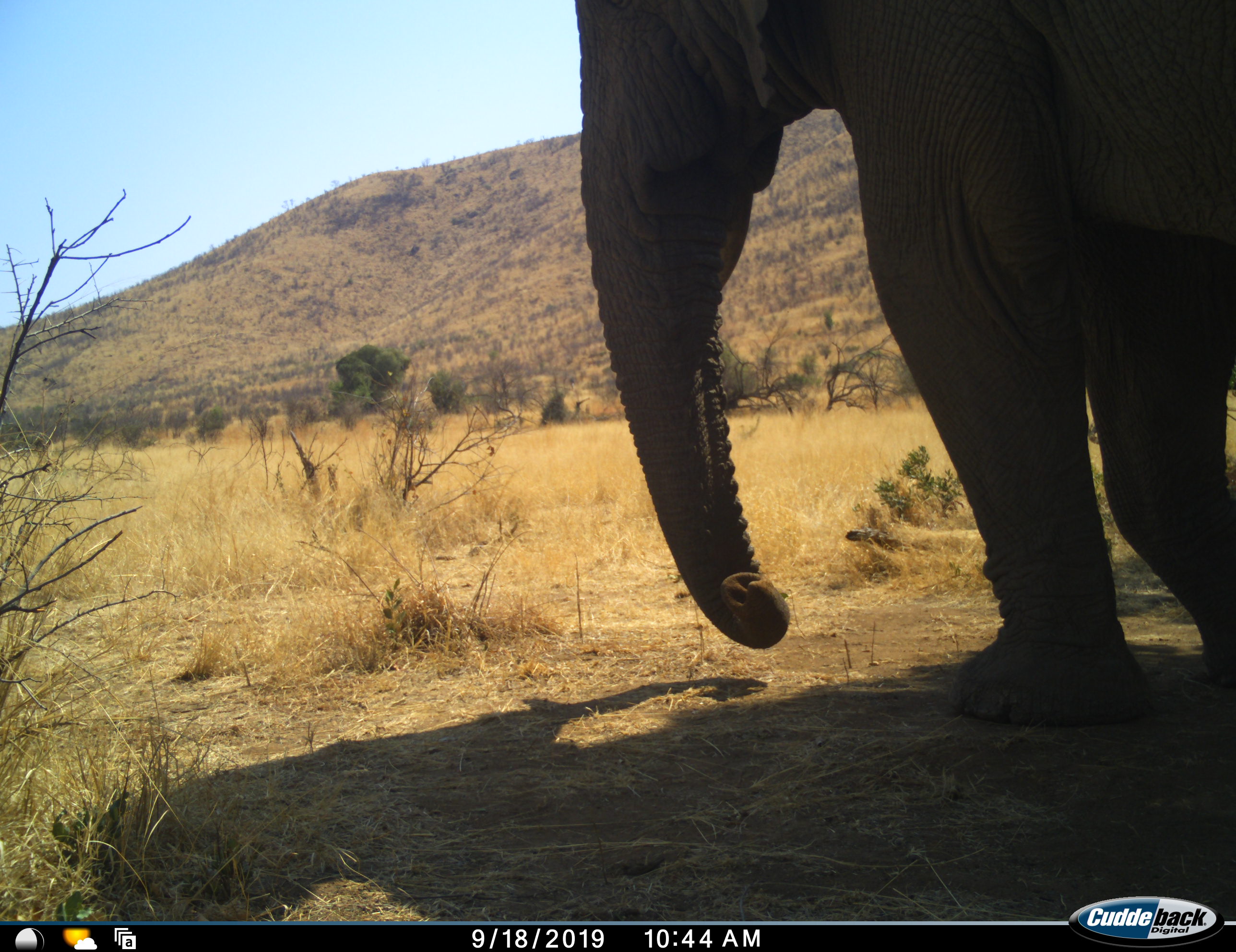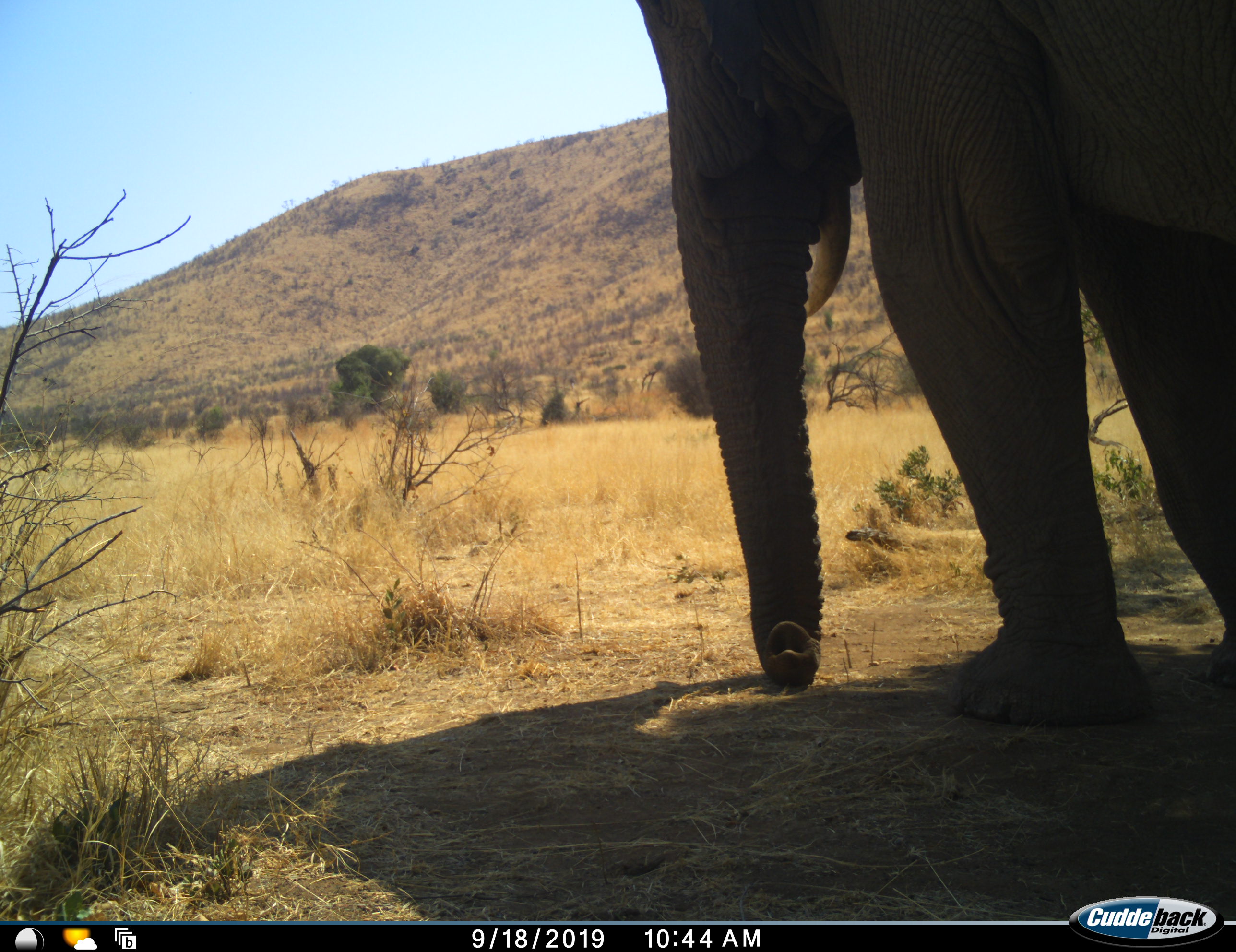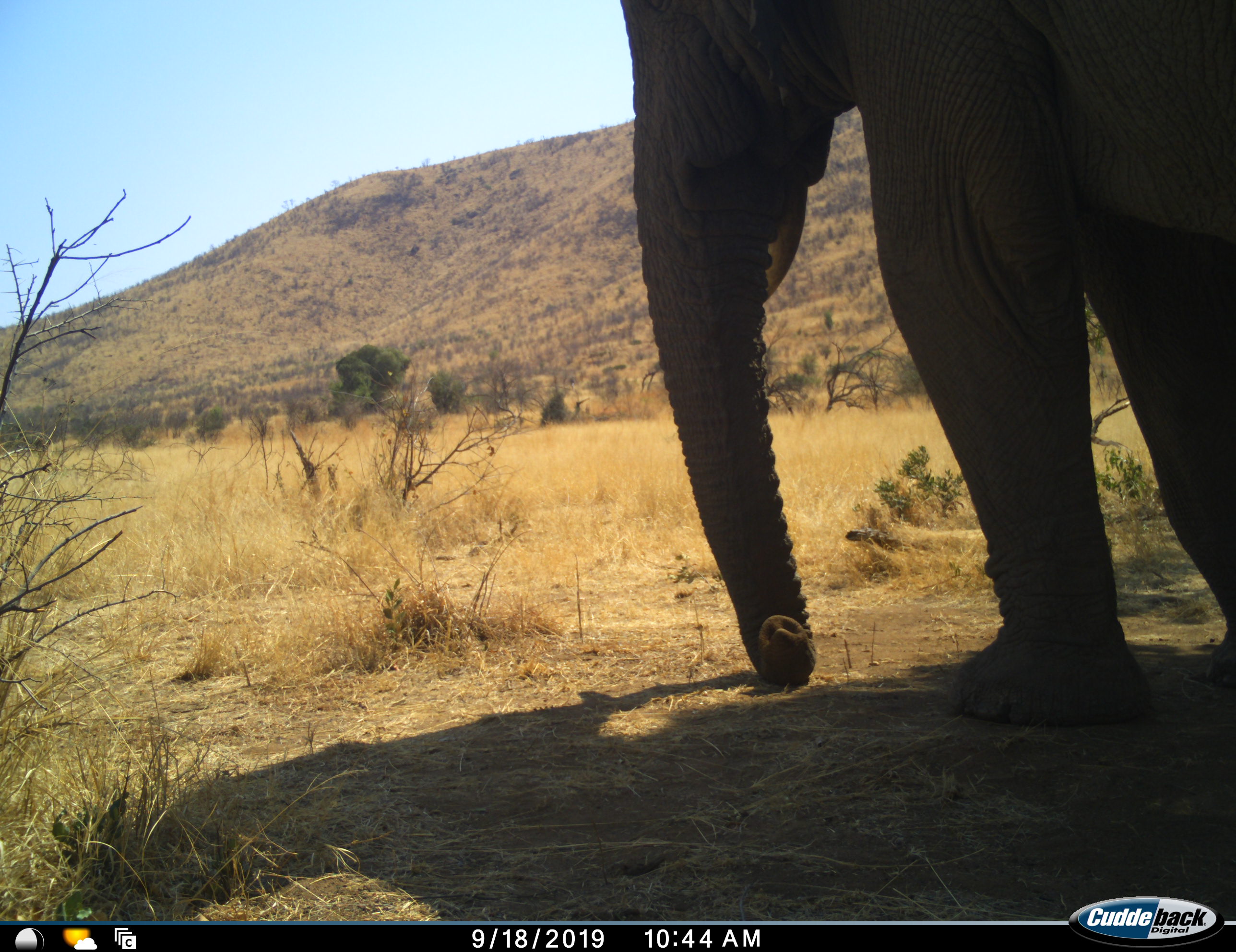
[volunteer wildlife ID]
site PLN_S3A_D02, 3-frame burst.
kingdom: Animalia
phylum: Chordata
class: Mammalia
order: Proboscidea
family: Elephantidae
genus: Loxodonta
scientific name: Loxodonta africana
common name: african bush elephant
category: elephant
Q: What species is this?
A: Elephant (african bush elephant) (Loxodonta africana).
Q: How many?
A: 1.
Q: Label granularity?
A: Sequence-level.